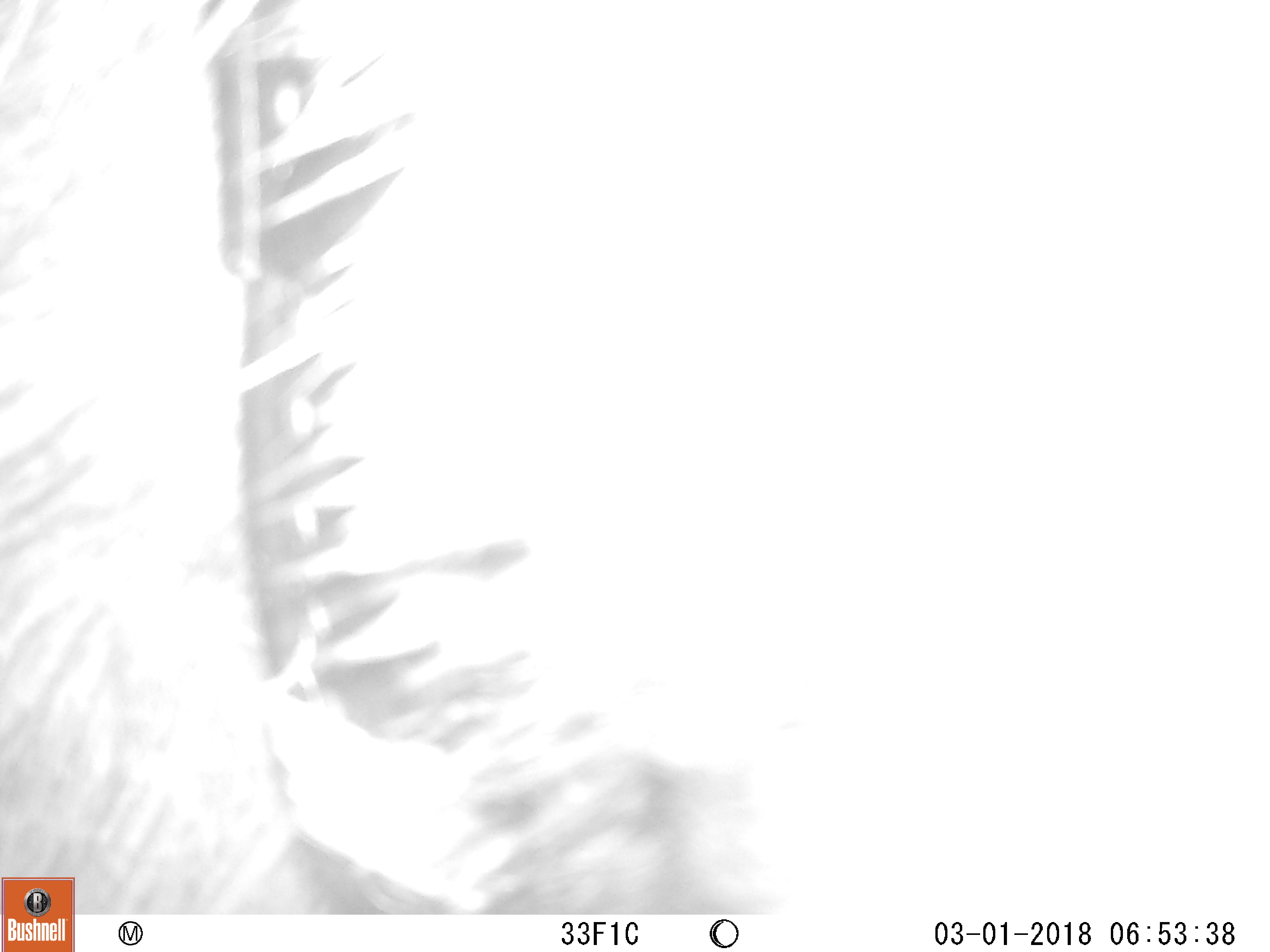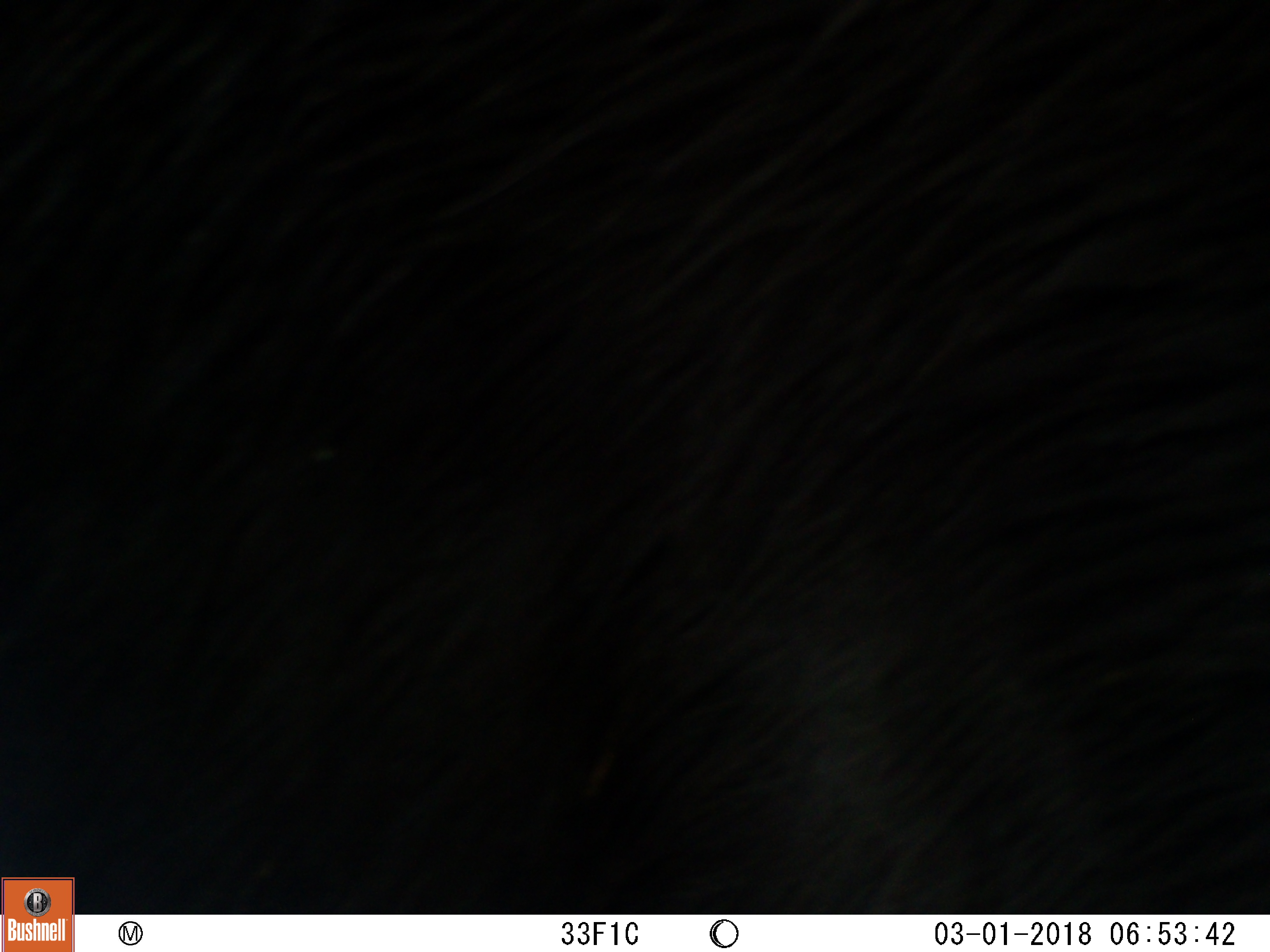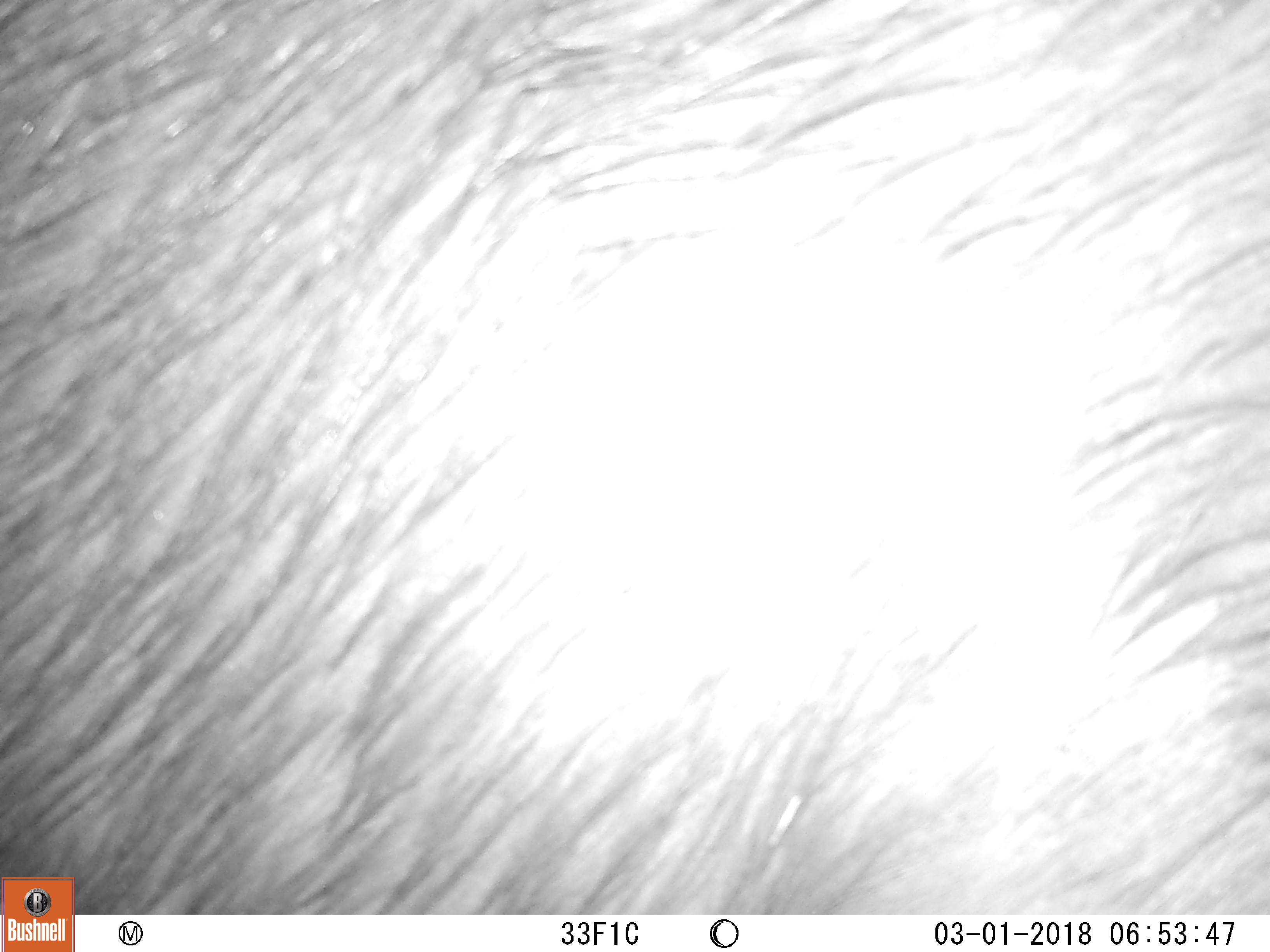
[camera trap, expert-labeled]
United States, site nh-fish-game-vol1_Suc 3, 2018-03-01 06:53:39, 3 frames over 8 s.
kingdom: Animalia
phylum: Chordata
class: Mammalia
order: Artiodactyla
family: Cervidae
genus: Alces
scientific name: Alces alces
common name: moose